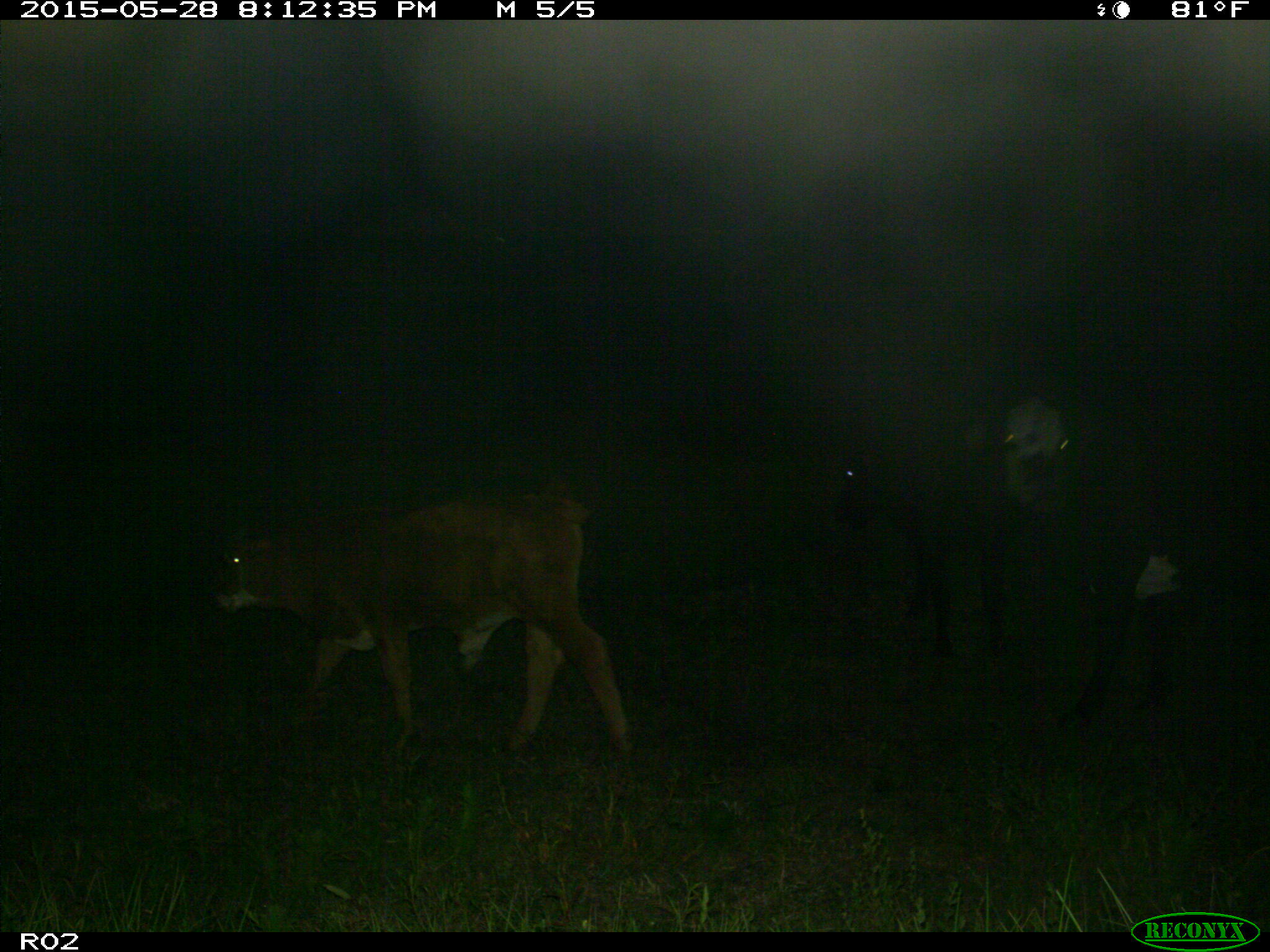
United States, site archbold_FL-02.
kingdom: Animalia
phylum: Chordata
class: Mammalia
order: Artiodactyla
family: Bovidae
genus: Bos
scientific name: Bos taurus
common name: domestic cow